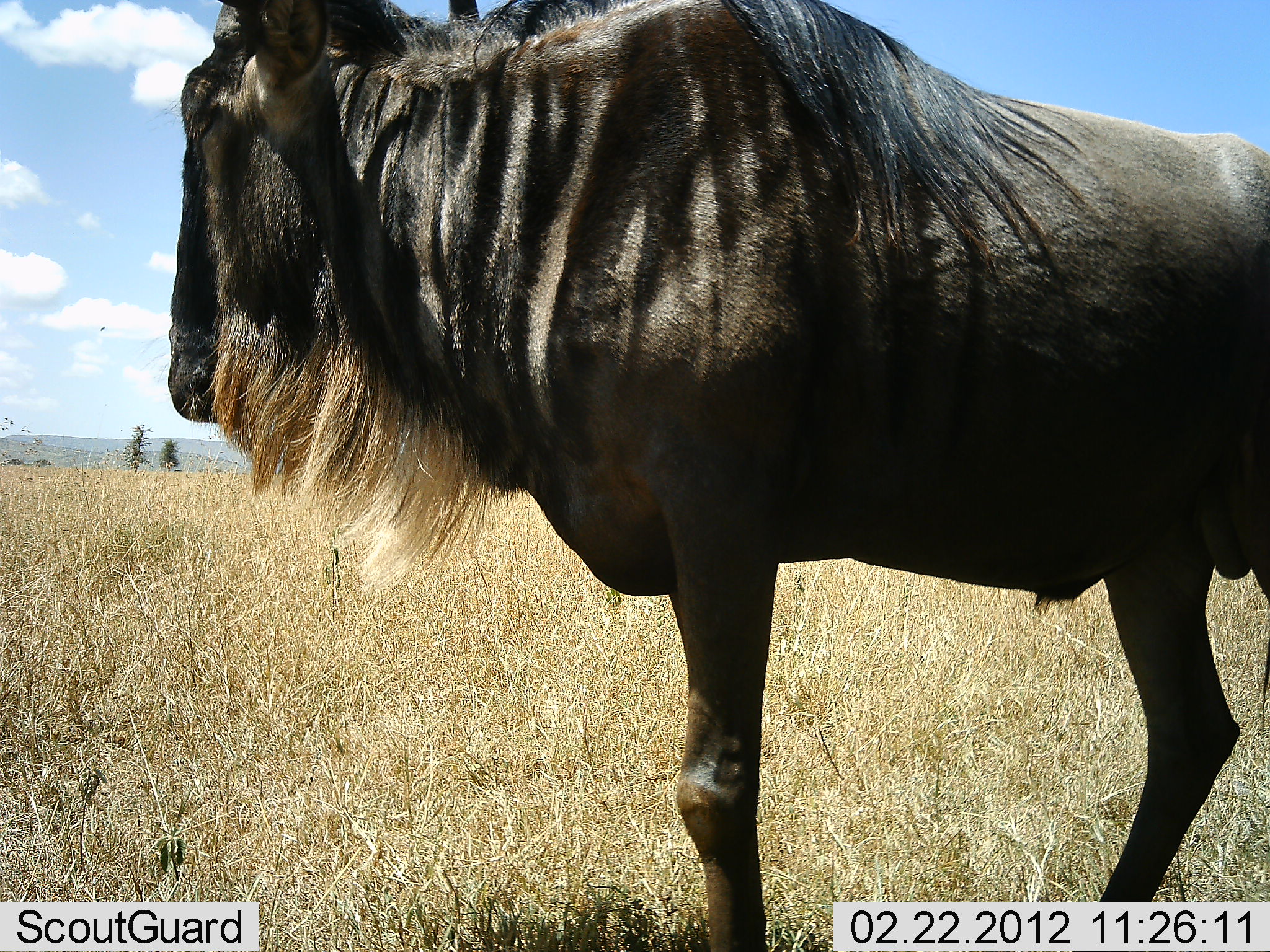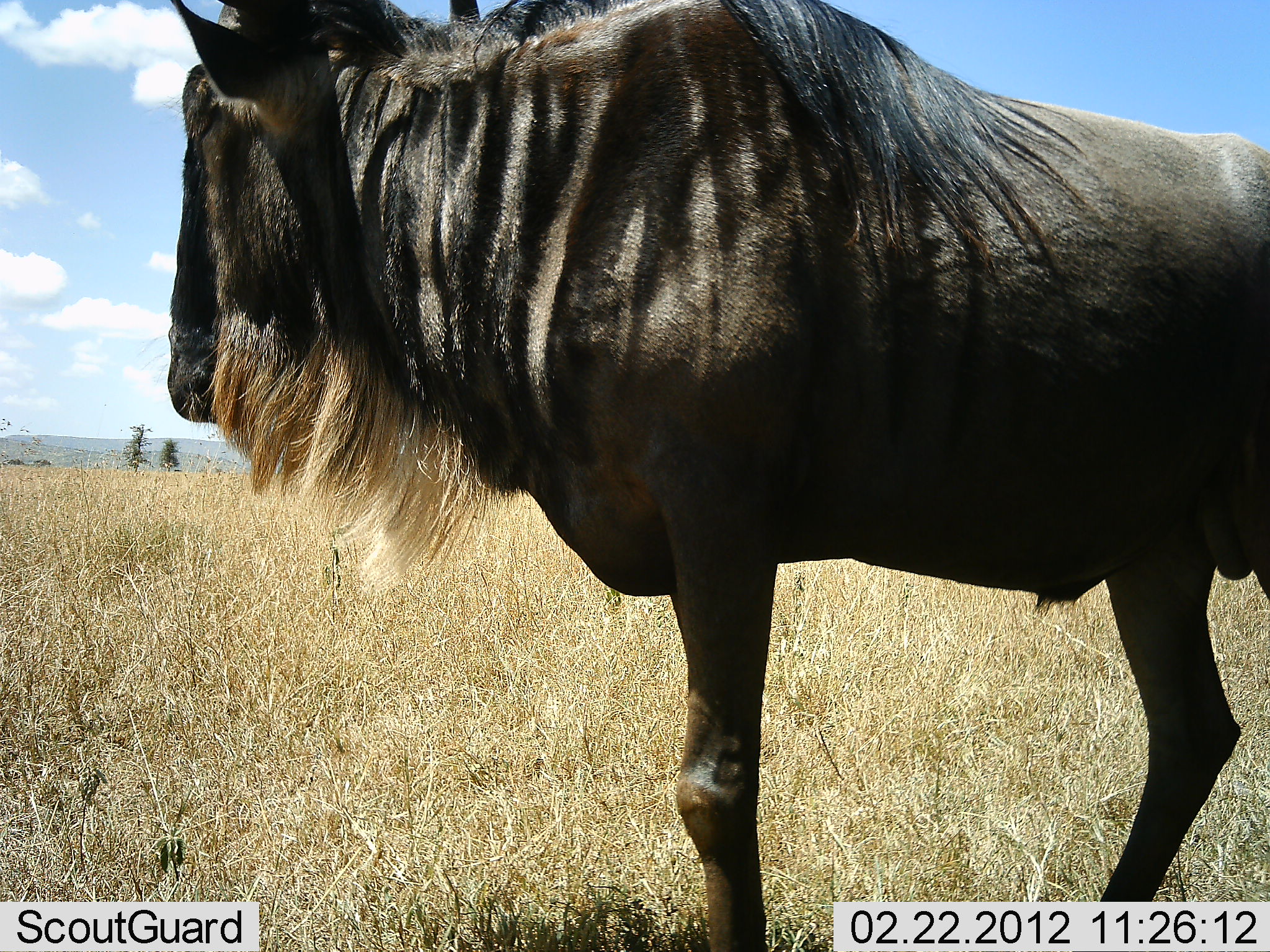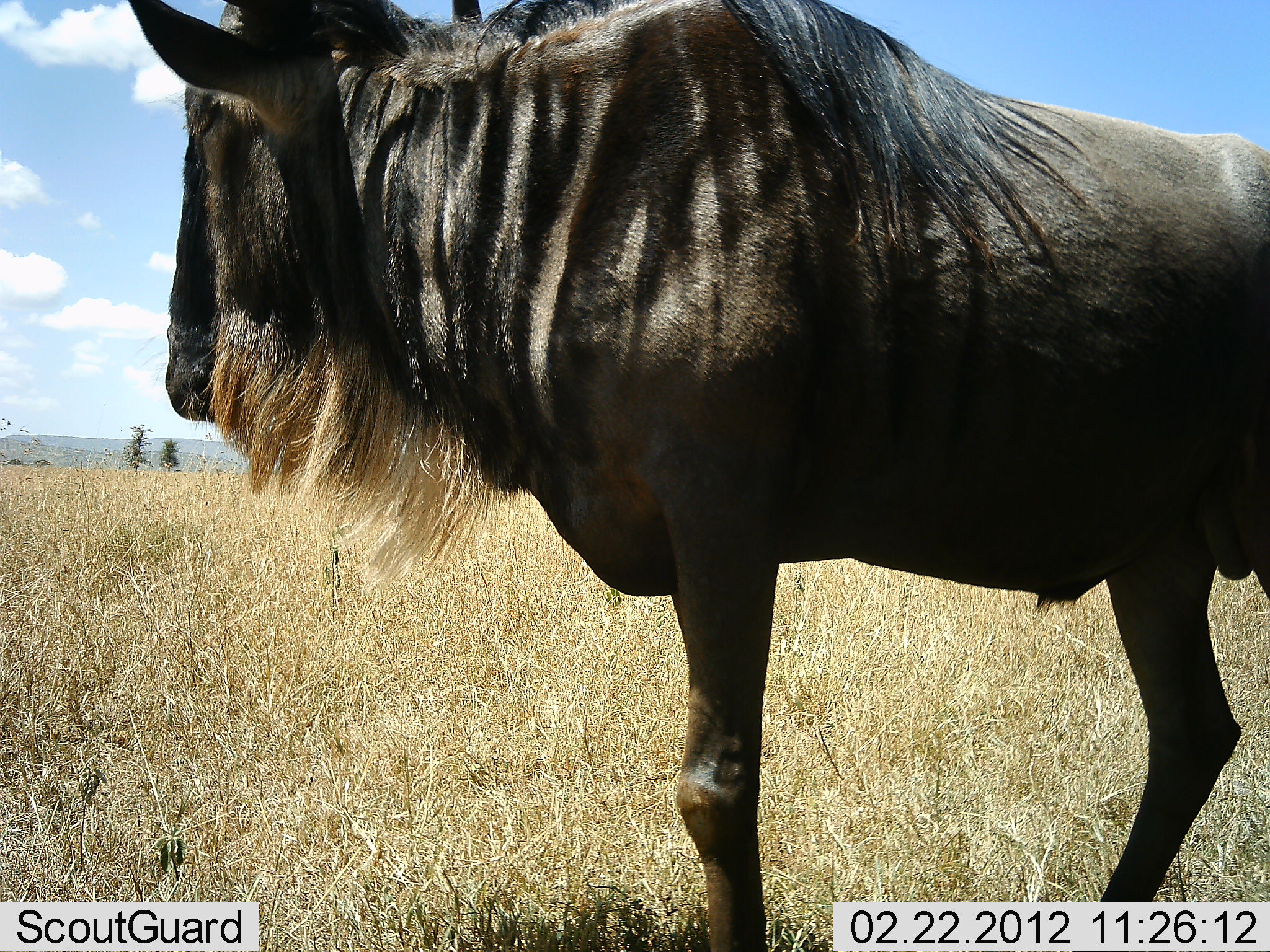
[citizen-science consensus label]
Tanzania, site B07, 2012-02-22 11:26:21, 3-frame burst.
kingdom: Animalia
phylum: Chordata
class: Mammalia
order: Artiodactyla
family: Bovidae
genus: Connochaetes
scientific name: Connochaetes taurinus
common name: blue wildebeest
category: wildebeest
Wildebeest (blue wildebeest) (Connochaetes taurinus), count 1. Behavior (volunteer vote fractions): standing 96%, resting 0%, moving 4%, interacting 0%. Young present (vote fraction): 0%. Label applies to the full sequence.